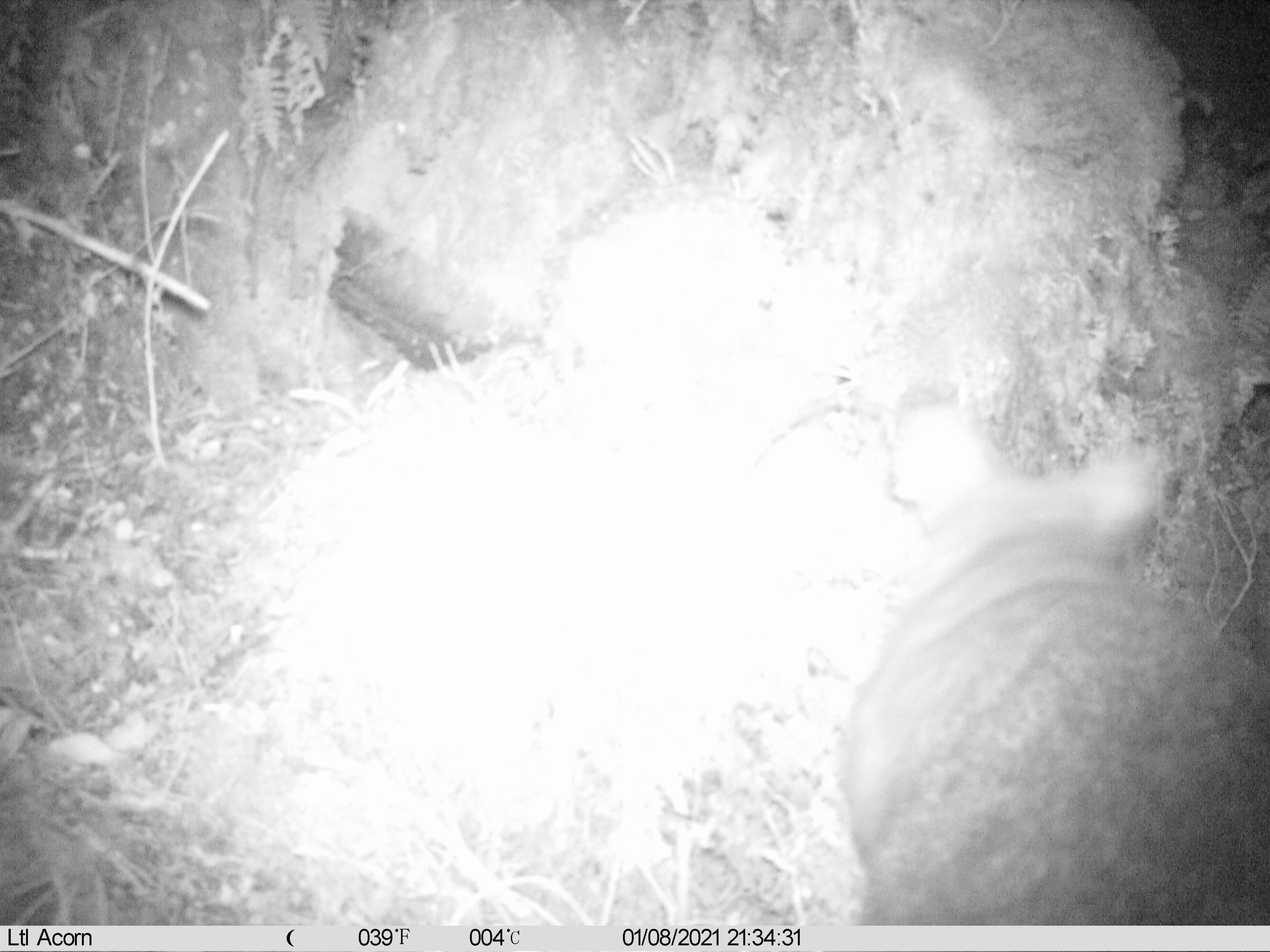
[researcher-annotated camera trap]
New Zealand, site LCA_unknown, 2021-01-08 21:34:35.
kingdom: Animalia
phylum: Chordata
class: Mammalia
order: Diprotodontia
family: Phalangeridae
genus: Trichosurus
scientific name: Trichosurus vulpecula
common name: common brushtail possum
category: possum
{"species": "possum (common brushtail possum) (Trichosurus vulpecula)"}